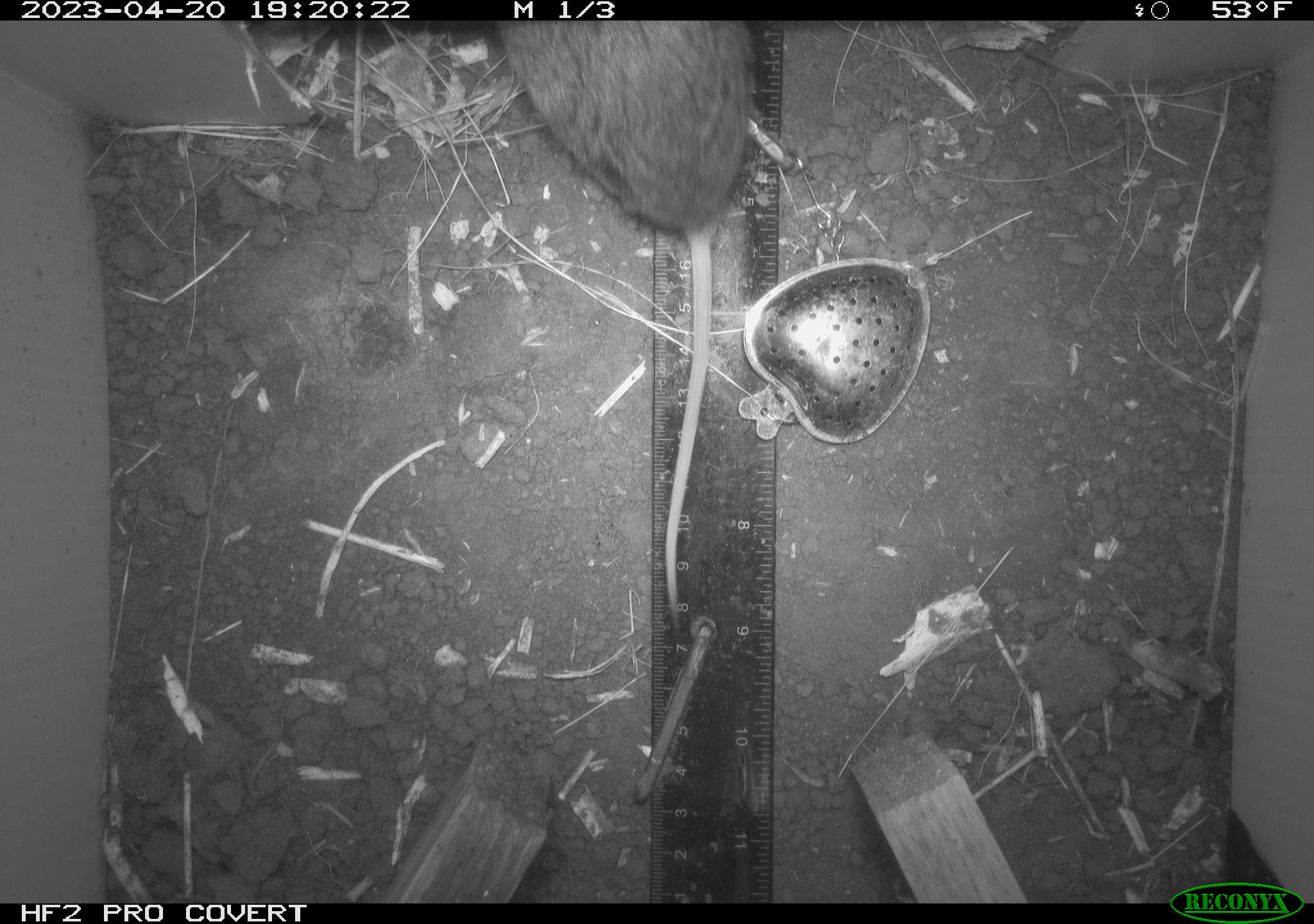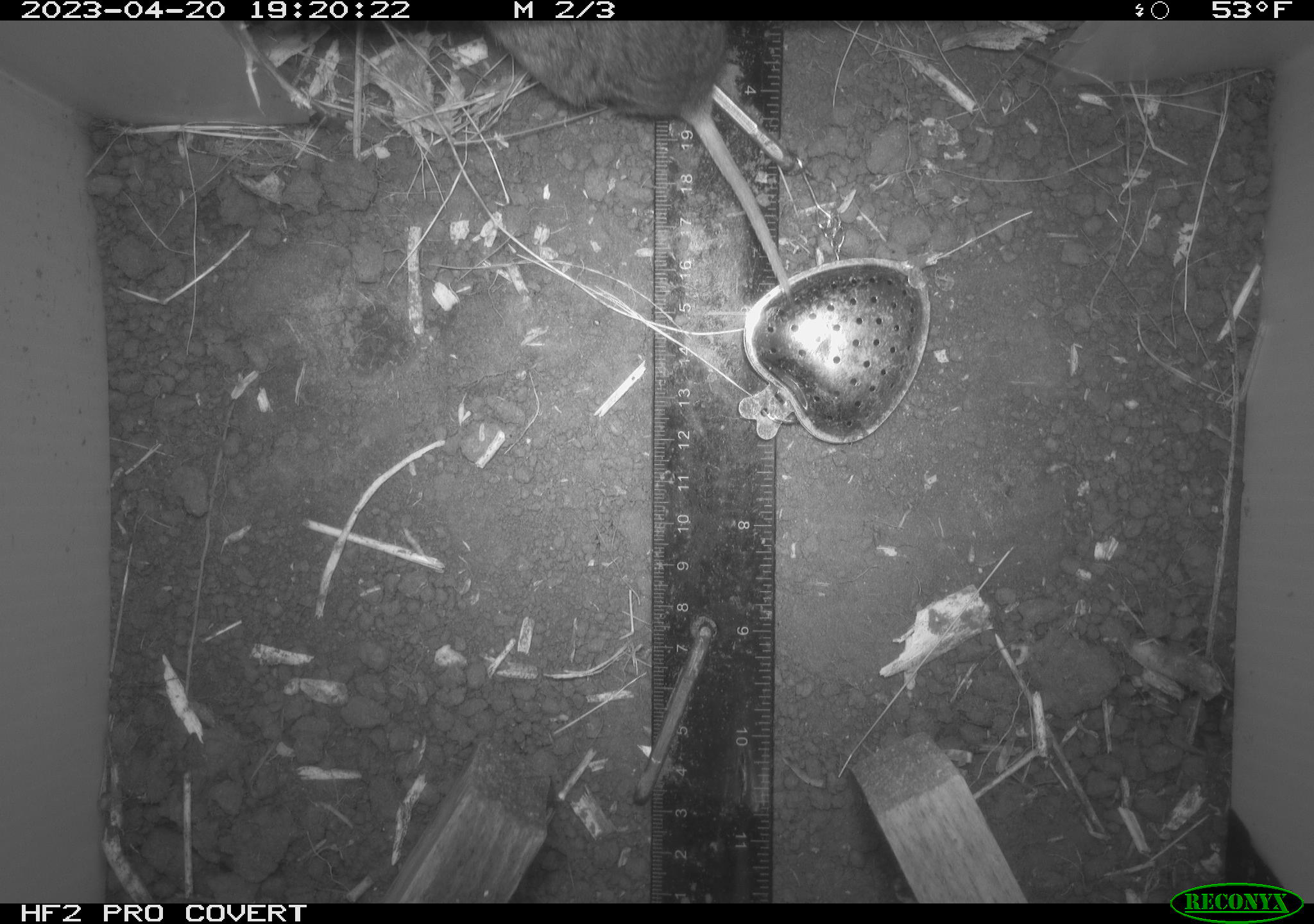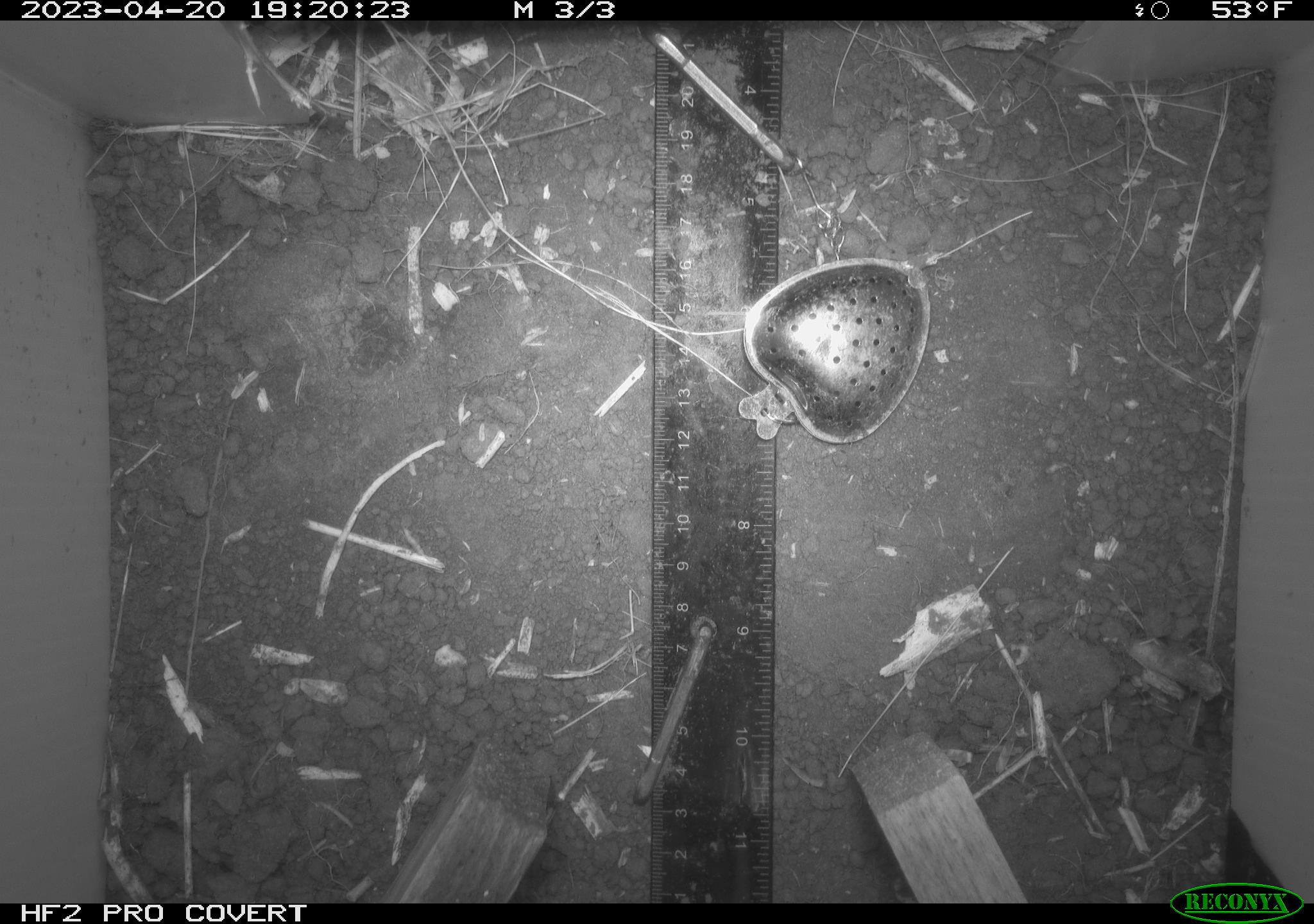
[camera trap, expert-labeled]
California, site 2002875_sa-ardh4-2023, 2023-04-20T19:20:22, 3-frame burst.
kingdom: Animalia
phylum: Chordata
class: Mammalia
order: Rodentia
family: Cricetidae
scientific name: Arvicolinae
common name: voles, lemmings, and muskrats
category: arvicolinae subfamily